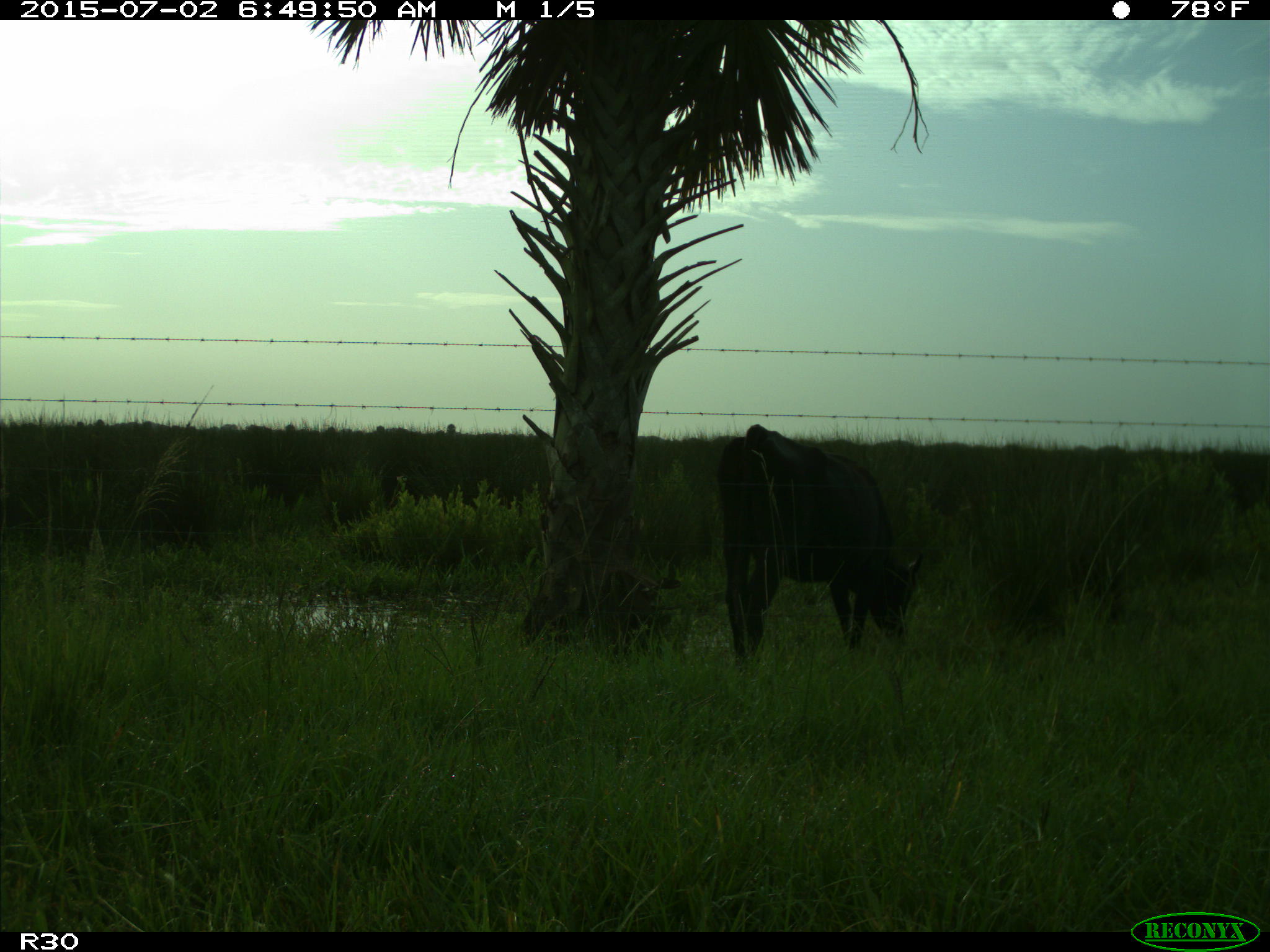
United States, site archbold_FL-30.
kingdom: Animalia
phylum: Chordata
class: Mammalia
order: Artiodactyla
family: Bovidae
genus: Bos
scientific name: Bos taurus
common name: domestic cow